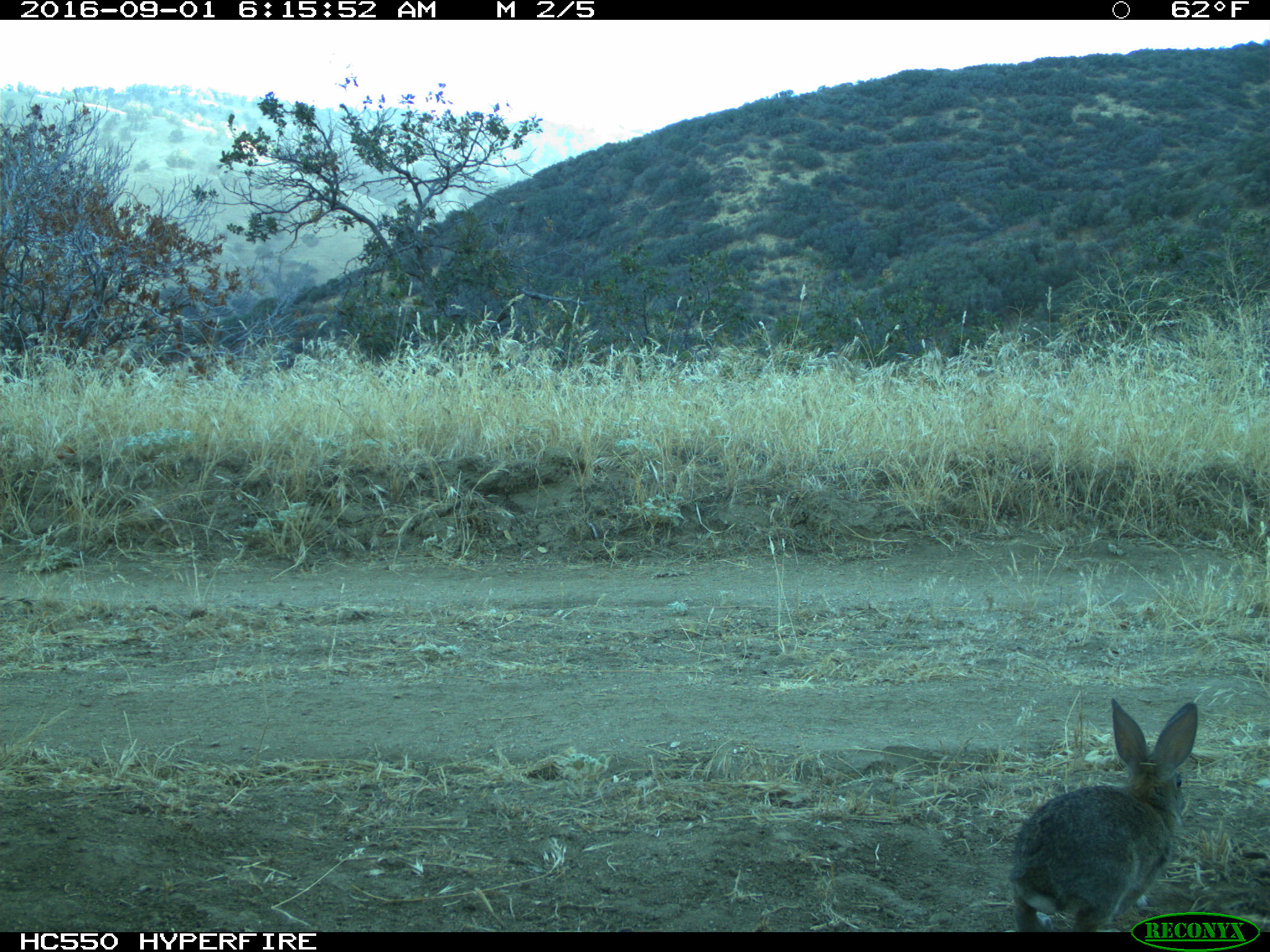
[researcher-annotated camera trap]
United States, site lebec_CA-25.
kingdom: Animalia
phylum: Chordata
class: Mammalia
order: Lagomorpha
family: Leporidae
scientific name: Leporidae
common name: rabbits and hares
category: unidentified rabbit